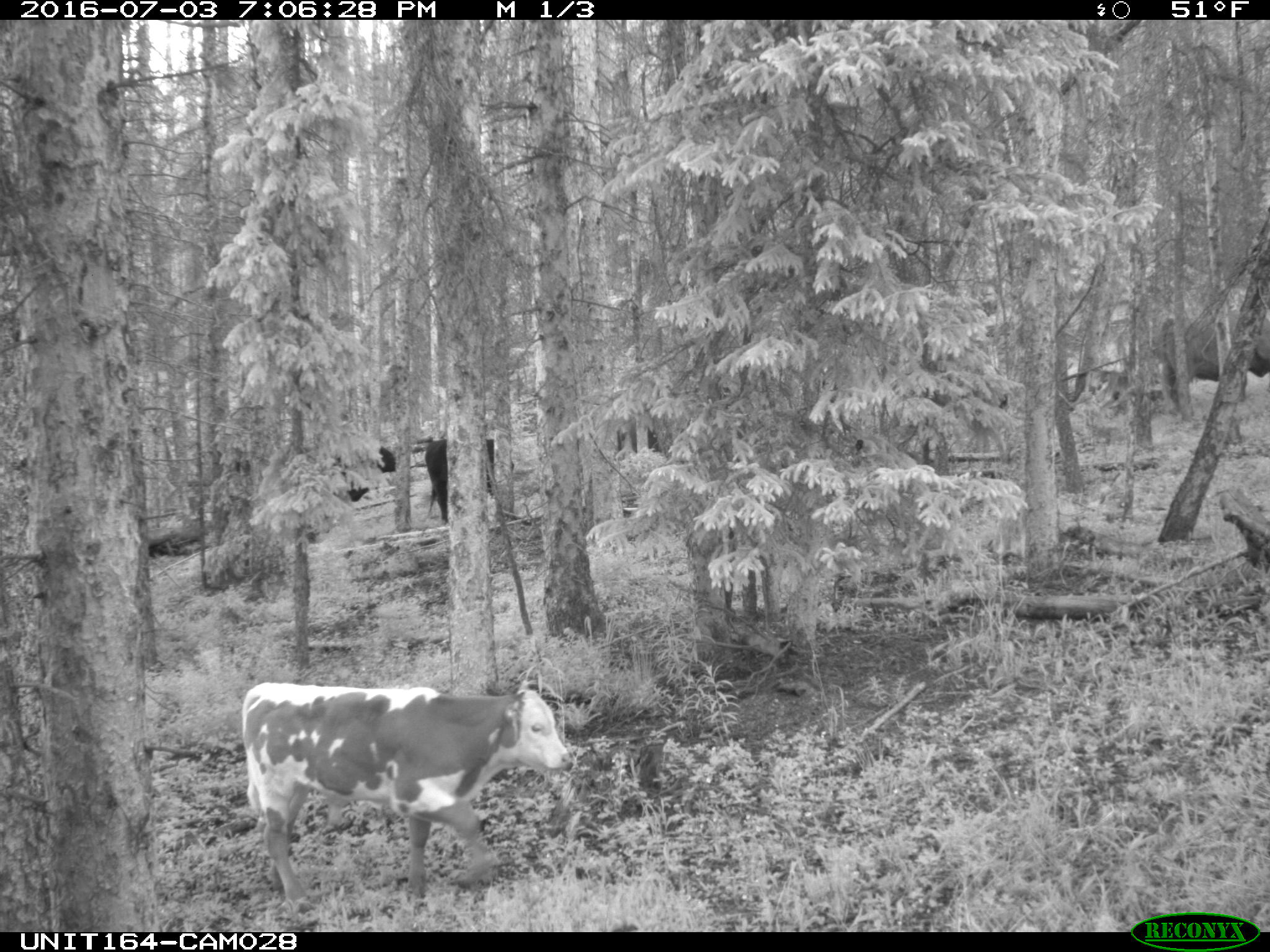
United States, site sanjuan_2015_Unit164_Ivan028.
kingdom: Animalia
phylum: Chordata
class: Mammalia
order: Artiodactyla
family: Bovidae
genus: Bos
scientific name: Bos taurus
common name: domestic cow